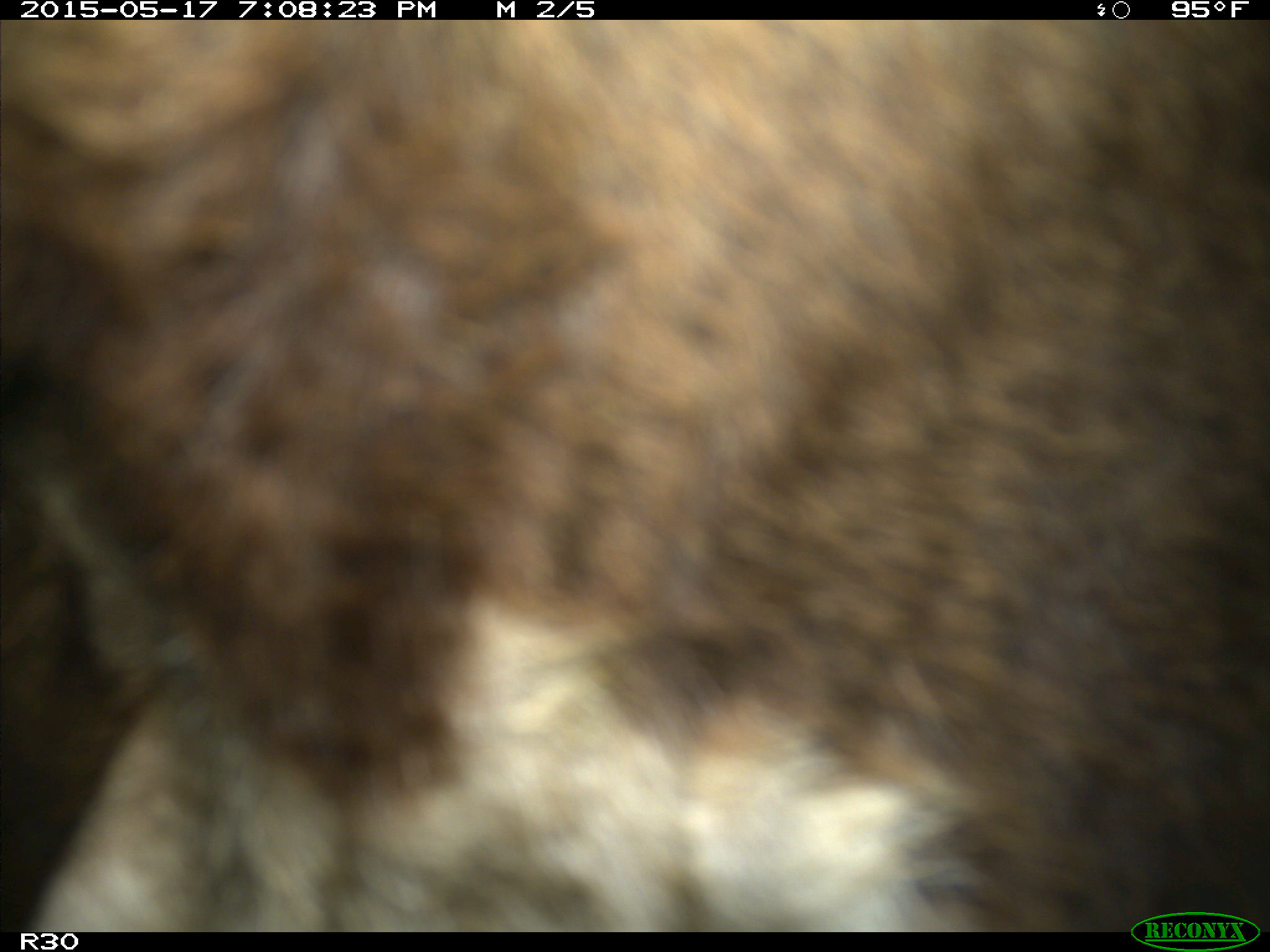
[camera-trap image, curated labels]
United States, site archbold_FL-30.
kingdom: Animalia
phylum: Chordata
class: Mammalia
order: Artiodactyla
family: Bovidae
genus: Bos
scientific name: Bos taurus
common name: domestic cow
Bos taurus (domestic cow).